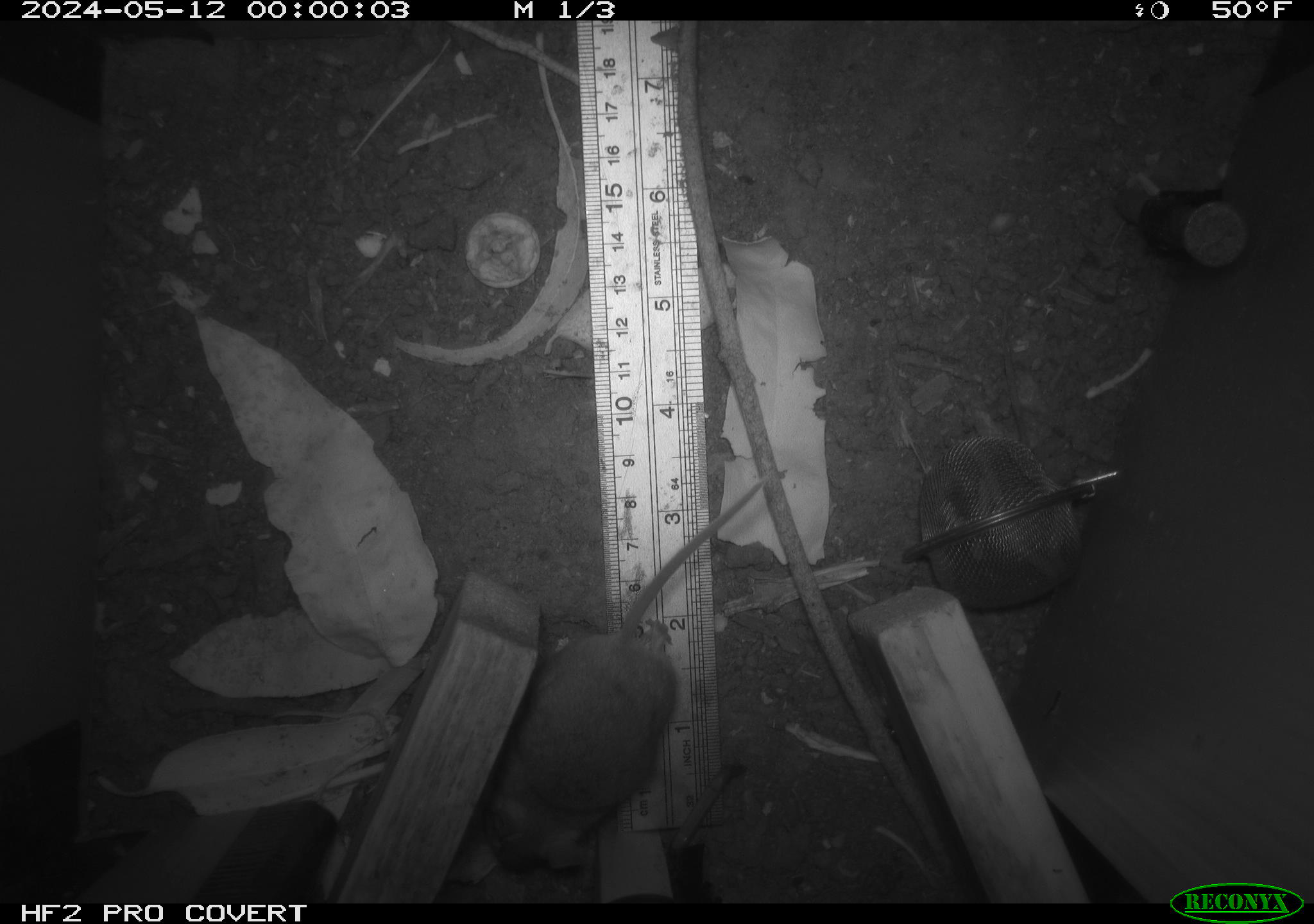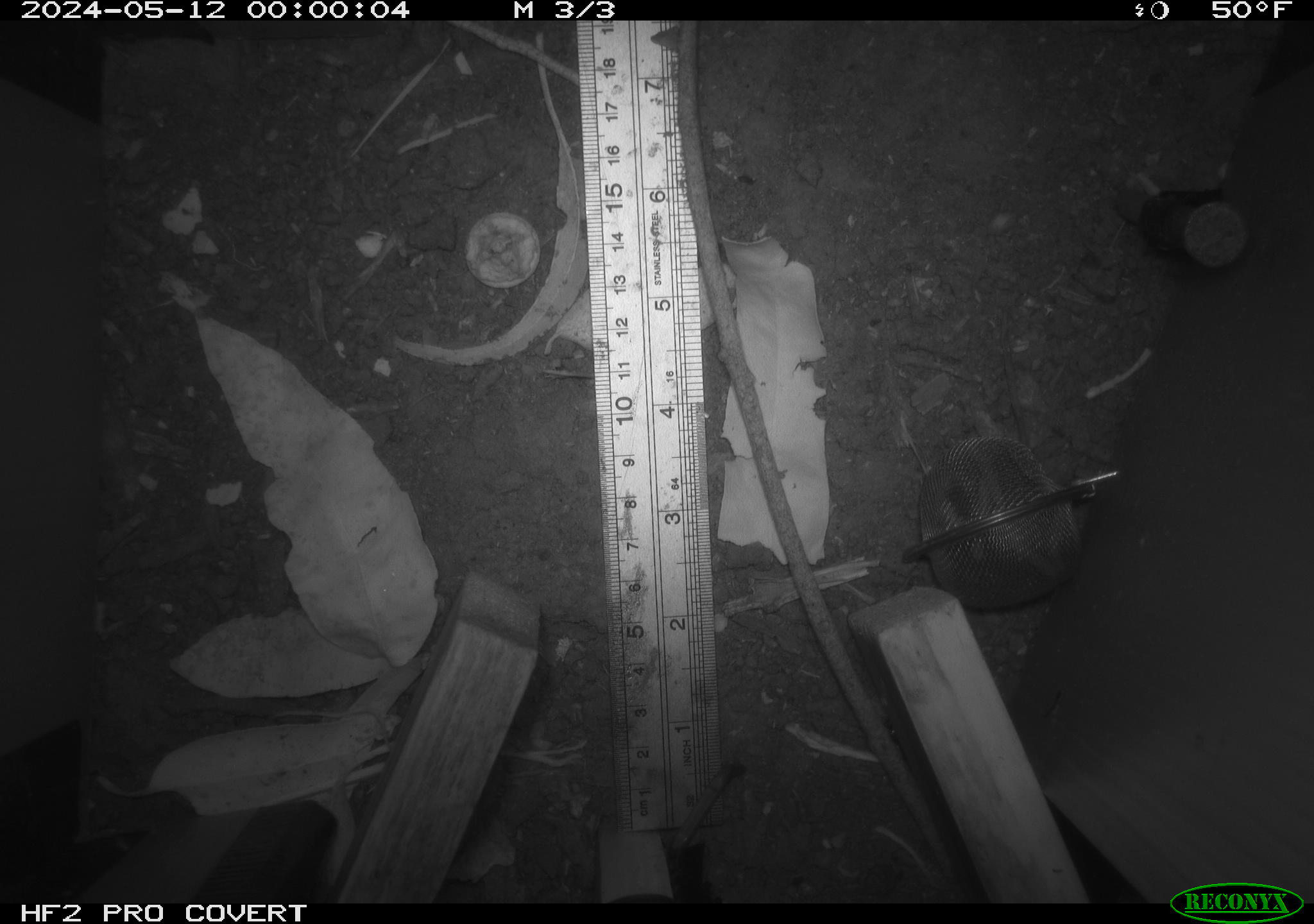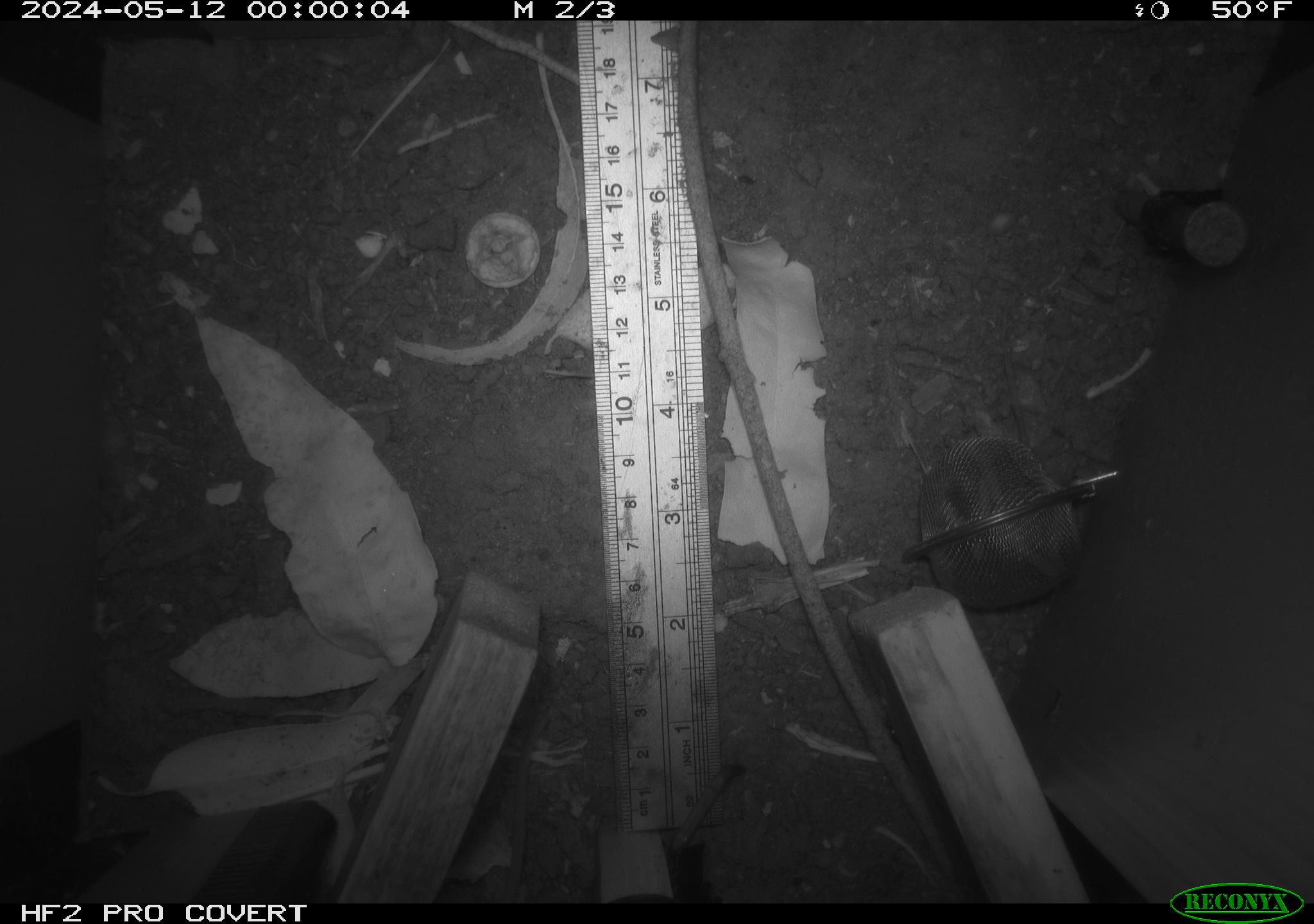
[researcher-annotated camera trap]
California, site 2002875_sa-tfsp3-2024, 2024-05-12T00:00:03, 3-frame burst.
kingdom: Animalia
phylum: Chordata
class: Mammalia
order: Rodentia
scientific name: Rodentia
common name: rodent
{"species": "rodent (Rodentia)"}